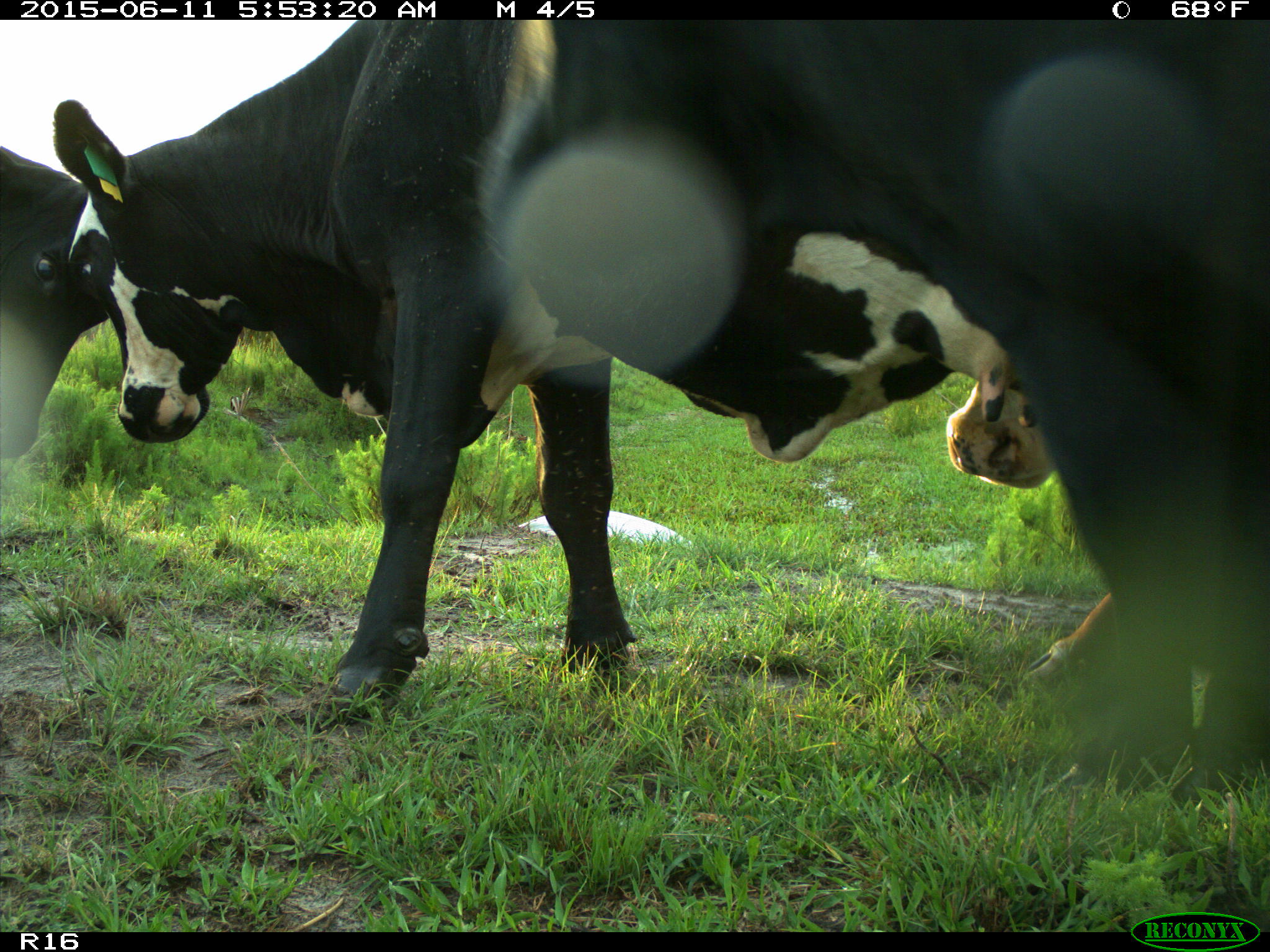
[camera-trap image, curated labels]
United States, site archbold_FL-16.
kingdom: Animalia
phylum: Chordata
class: Mammalia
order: Artiodactyla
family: Bovidae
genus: Bos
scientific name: Bos taurus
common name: domestic cow